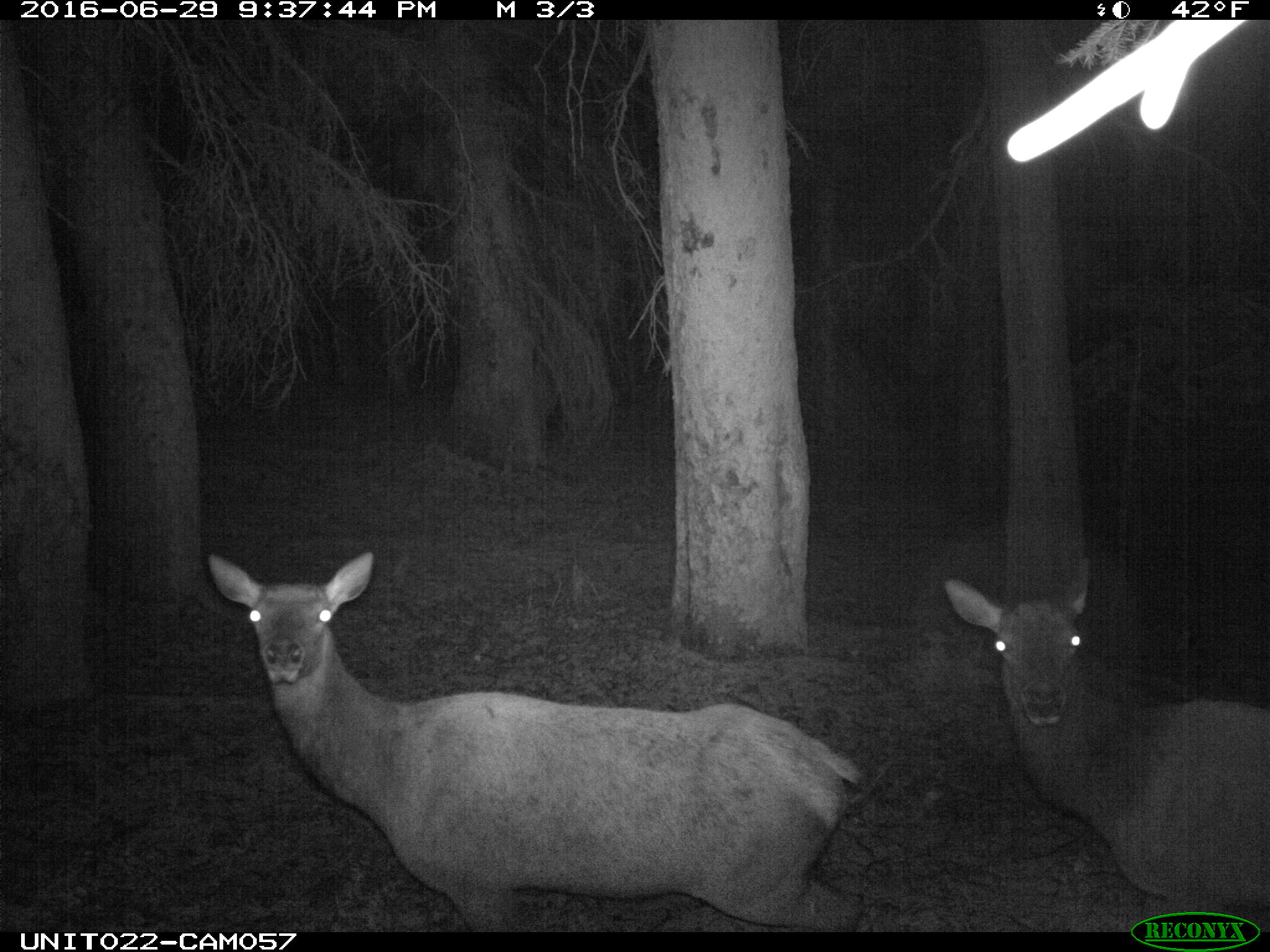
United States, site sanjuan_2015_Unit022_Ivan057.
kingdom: Animalia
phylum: Chordata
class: Mammalia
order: Artiodactyla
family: Cervidae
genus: Cervus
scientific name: Cervus elaphus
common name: red deer